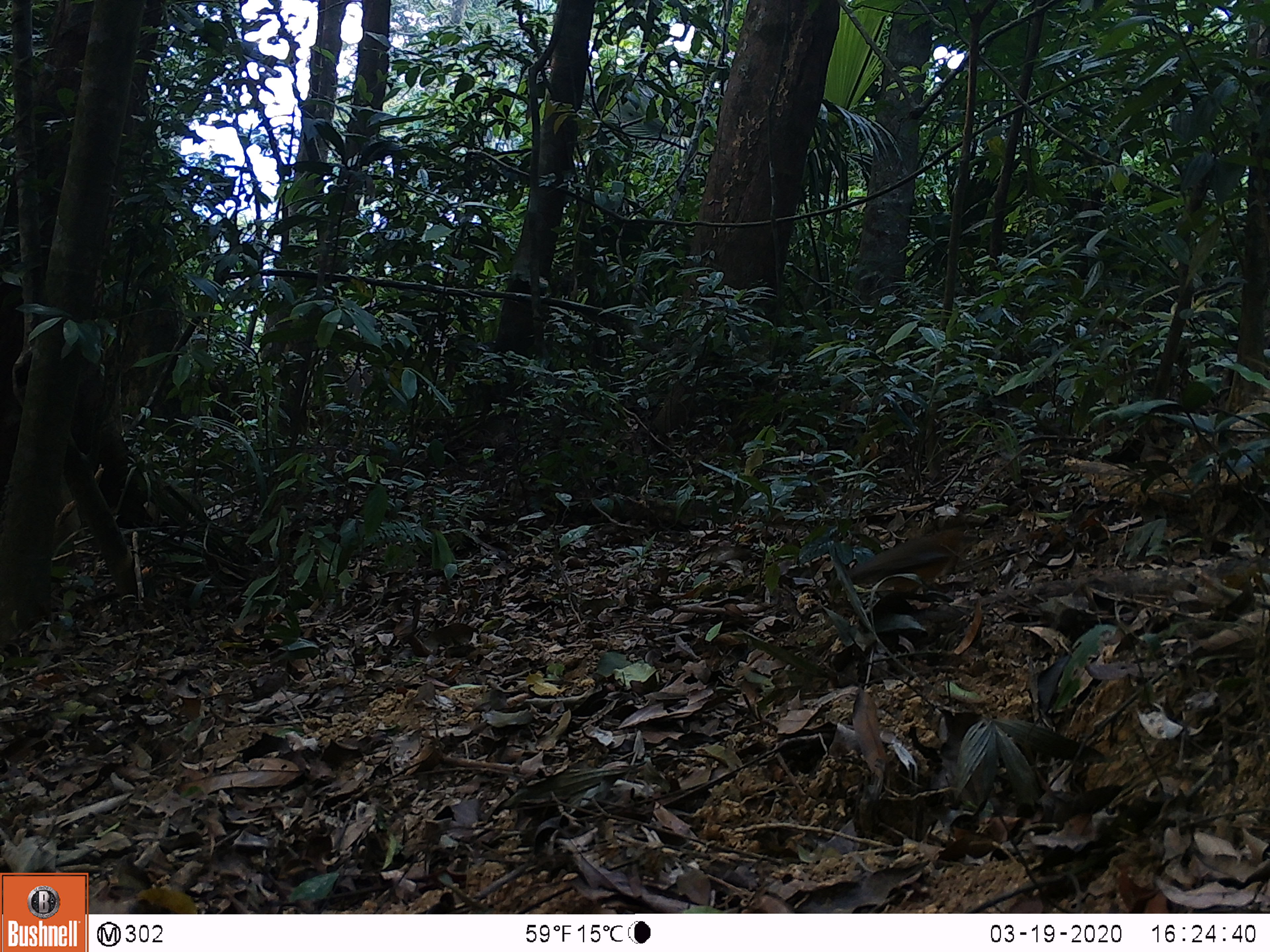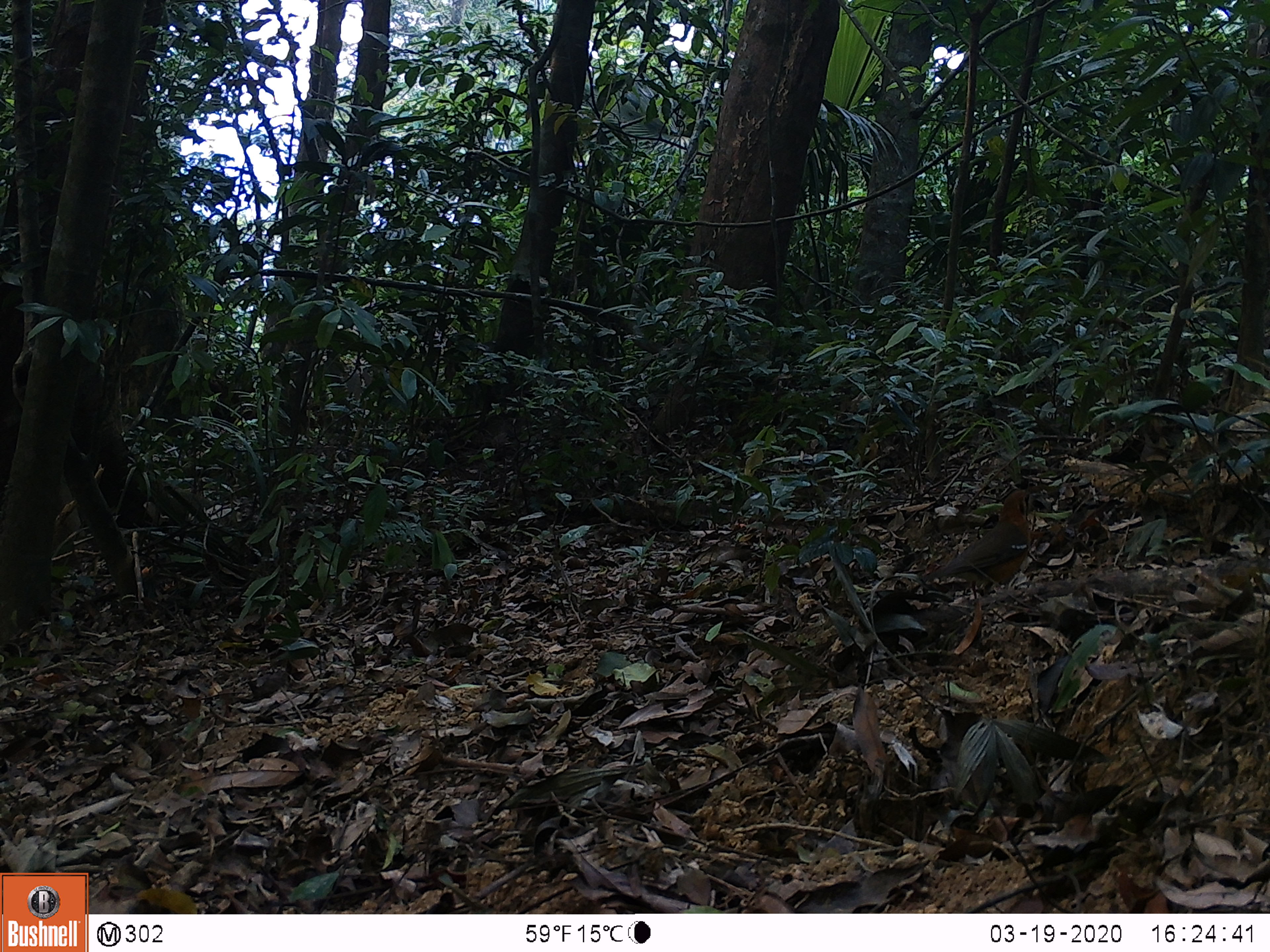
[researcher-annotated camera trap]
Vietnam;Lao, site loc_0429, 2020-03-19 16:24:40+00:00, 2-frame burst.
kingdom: Animalia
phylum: Chordata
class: Aves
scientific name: Aves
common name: bird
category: unidentified bird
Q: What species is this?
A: Unidentified bird (bird) (Aves).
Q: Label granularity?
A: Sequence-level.